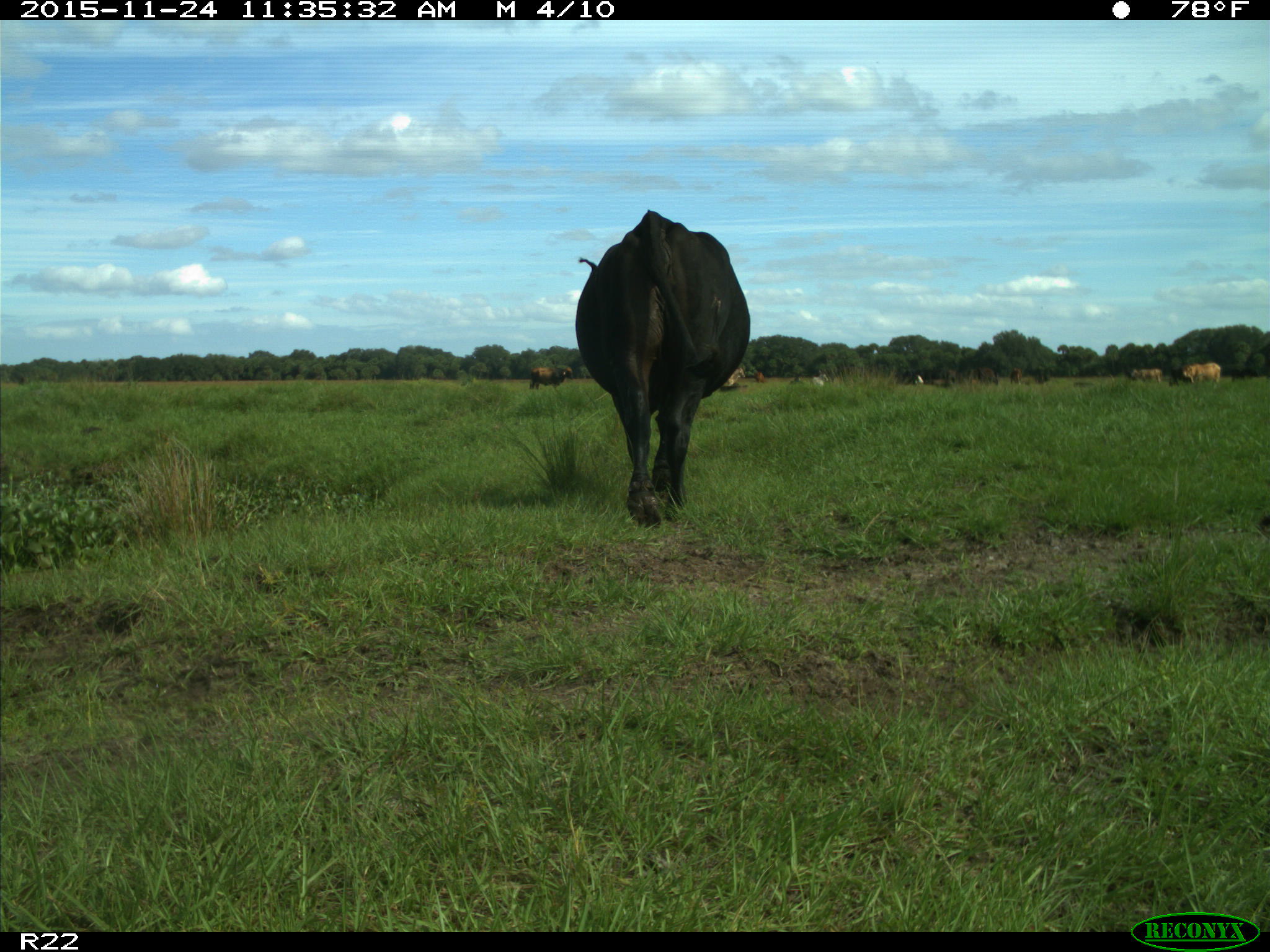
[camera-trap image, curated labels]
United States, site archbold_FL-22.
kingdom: Animalia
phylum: Chordata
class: Mammalia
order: Artiodactyla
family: Bovidae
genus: Bos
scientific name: Bos taurus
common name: domestic cow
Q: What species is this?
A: Bos taurus (domestic cow).